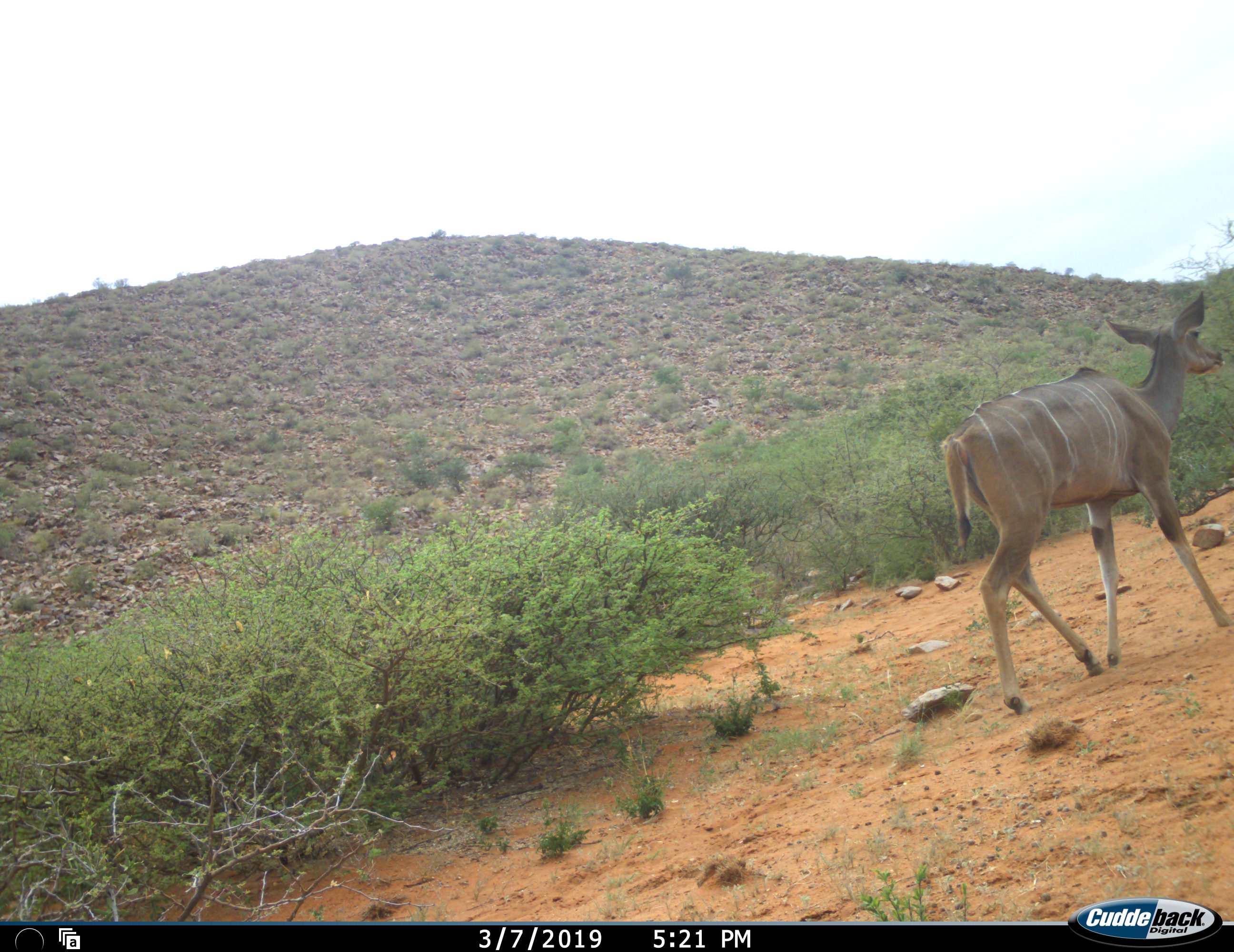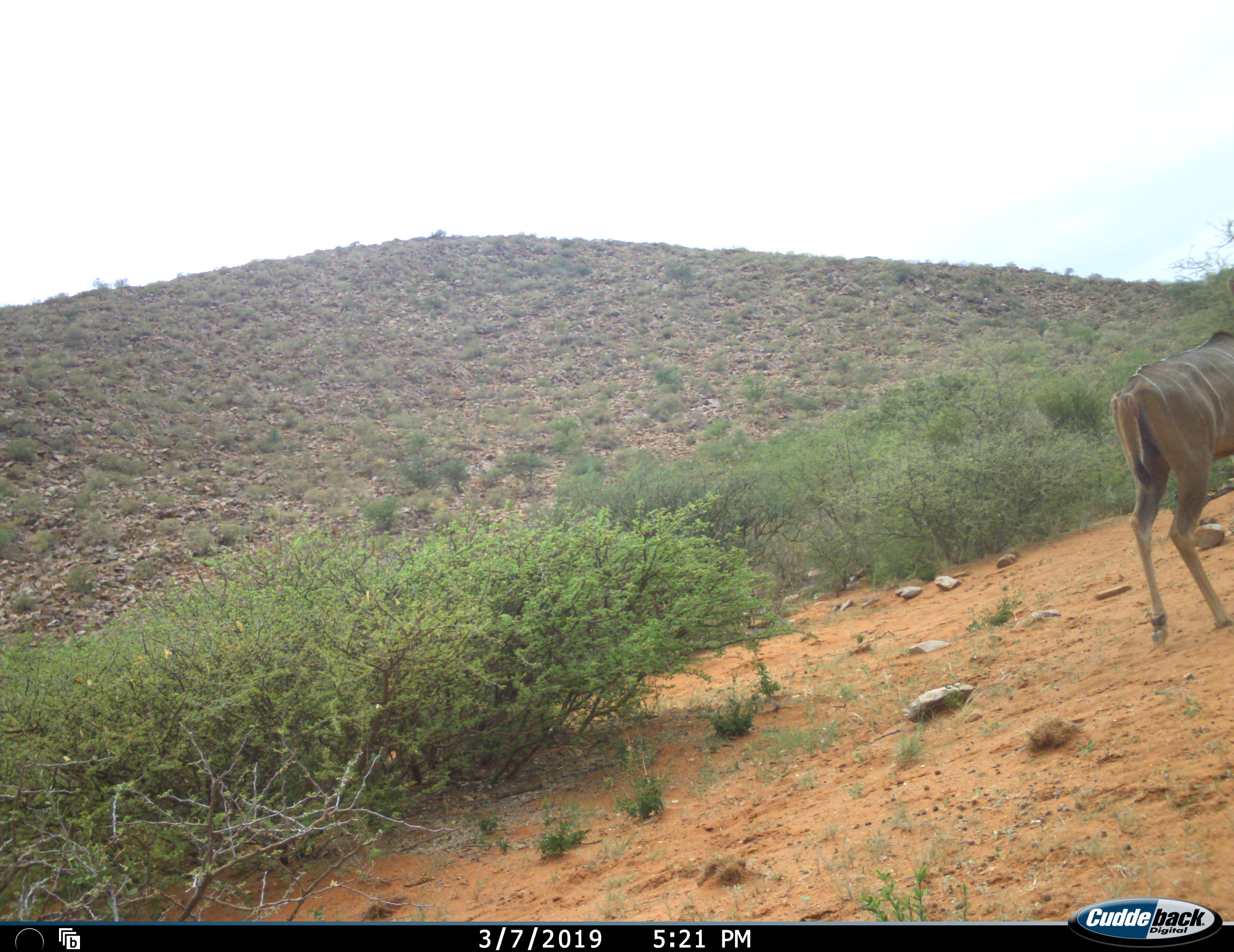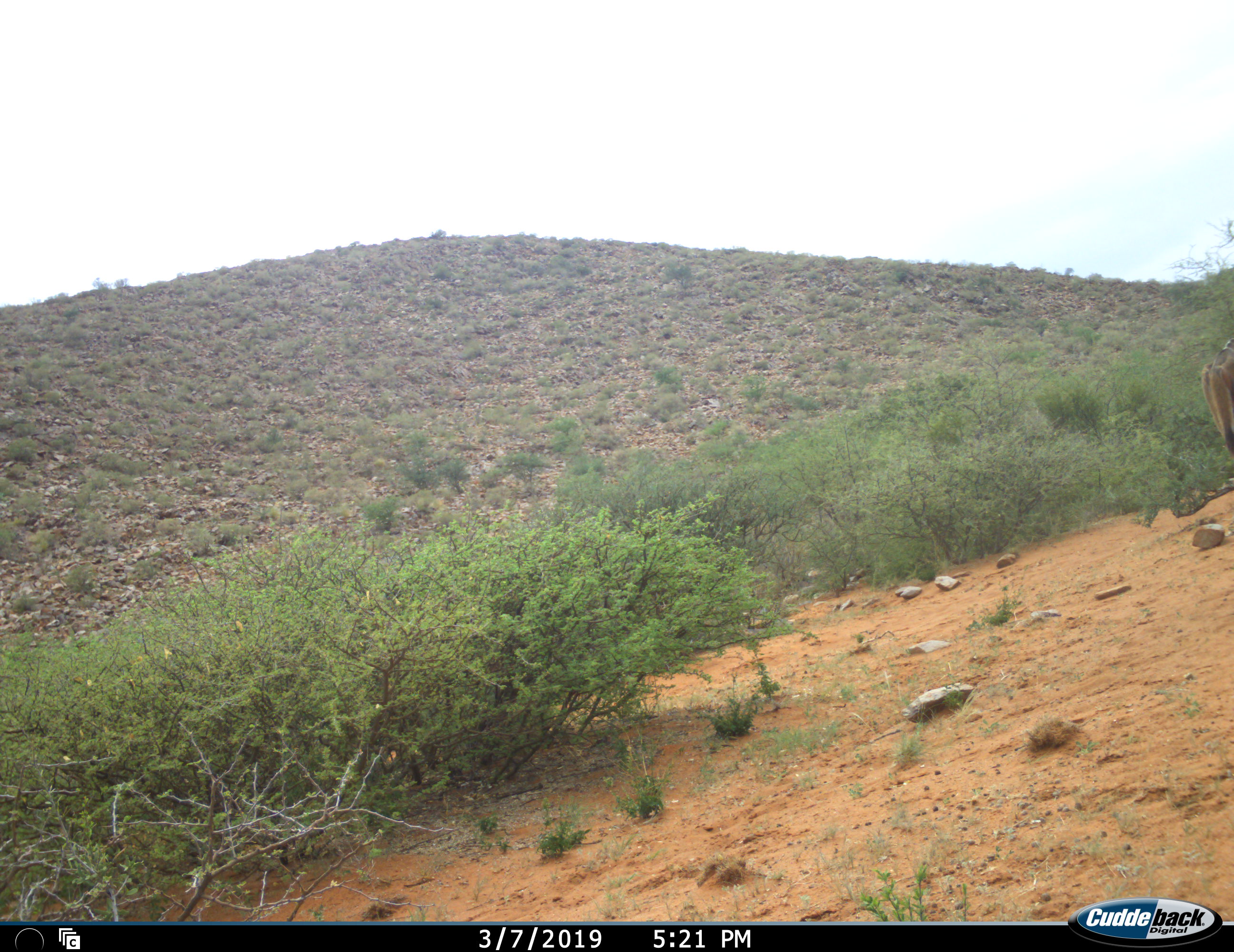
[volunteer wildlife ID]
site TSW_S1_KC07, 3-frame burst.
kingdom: Animalia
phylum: Chordata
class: Mammalia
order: Artiodactyla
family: Bovidae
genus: Tragelaphus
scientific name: Tragelaphus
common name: kudu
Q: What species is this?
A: Kudu (Tragelaphus).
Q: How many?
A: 1.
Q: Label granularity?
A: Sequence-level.